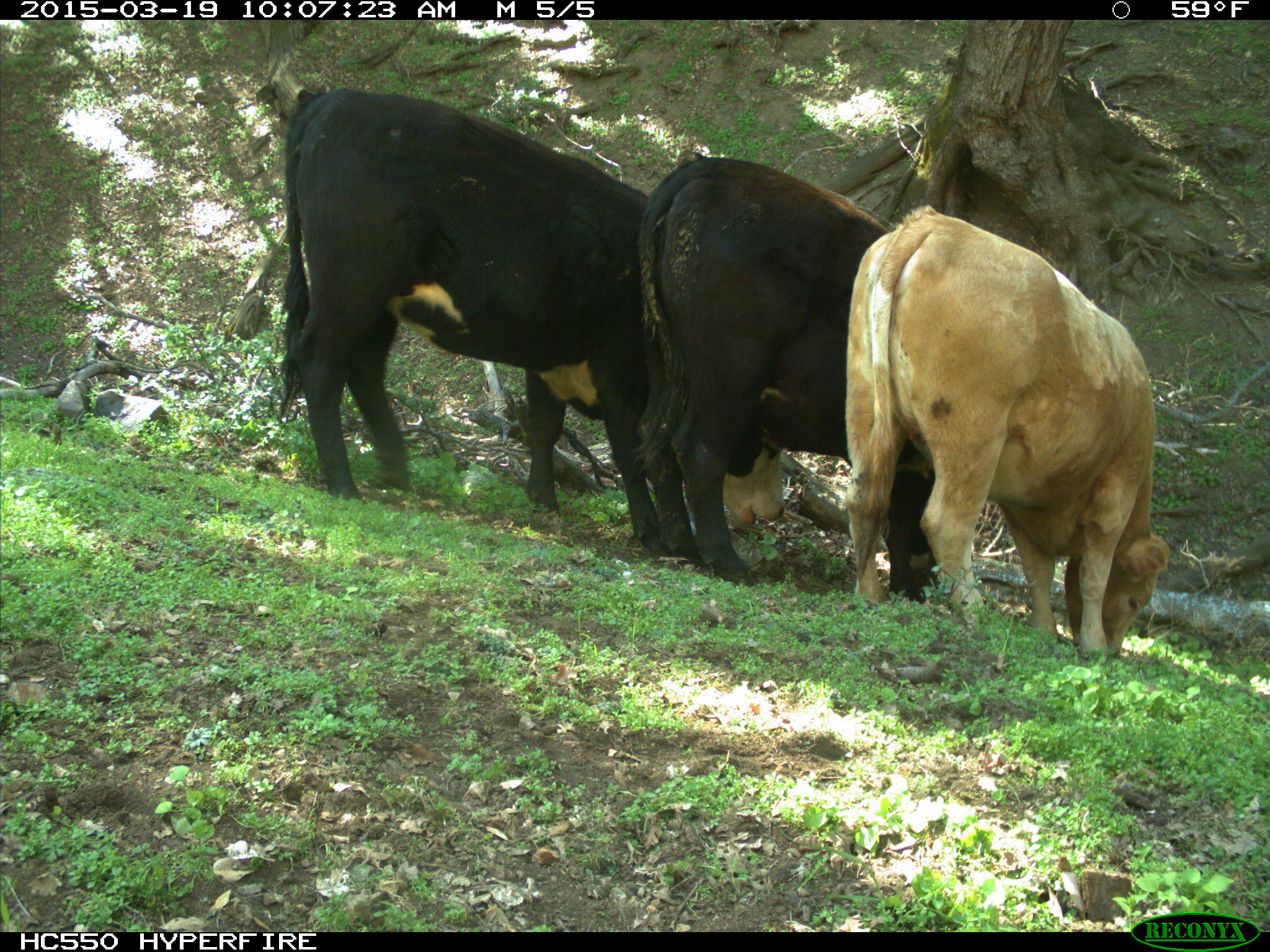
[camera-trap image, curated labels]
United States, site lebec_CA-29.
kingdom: Animalia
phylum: Chordata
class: Mammalia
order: Artiodactyla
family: Bovidae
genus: Bos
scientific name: Bos taurus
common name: domestic cow